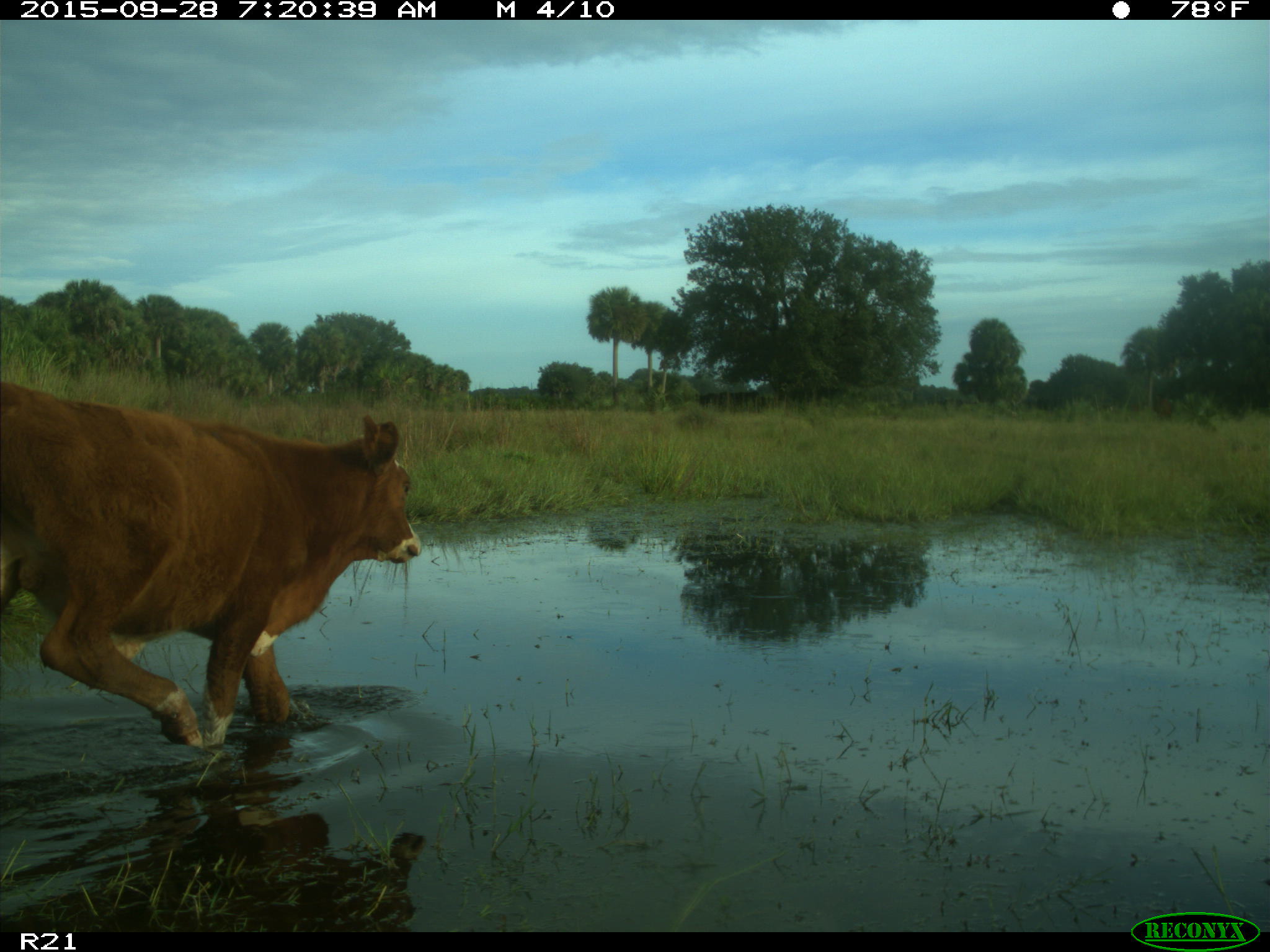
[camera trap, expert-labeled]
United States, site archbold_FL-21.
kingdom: Animalia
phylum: Chordata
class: Mammalia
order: Artiodactyla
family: Bovidae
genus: Bos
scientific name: Bos taurus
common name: domestic cow